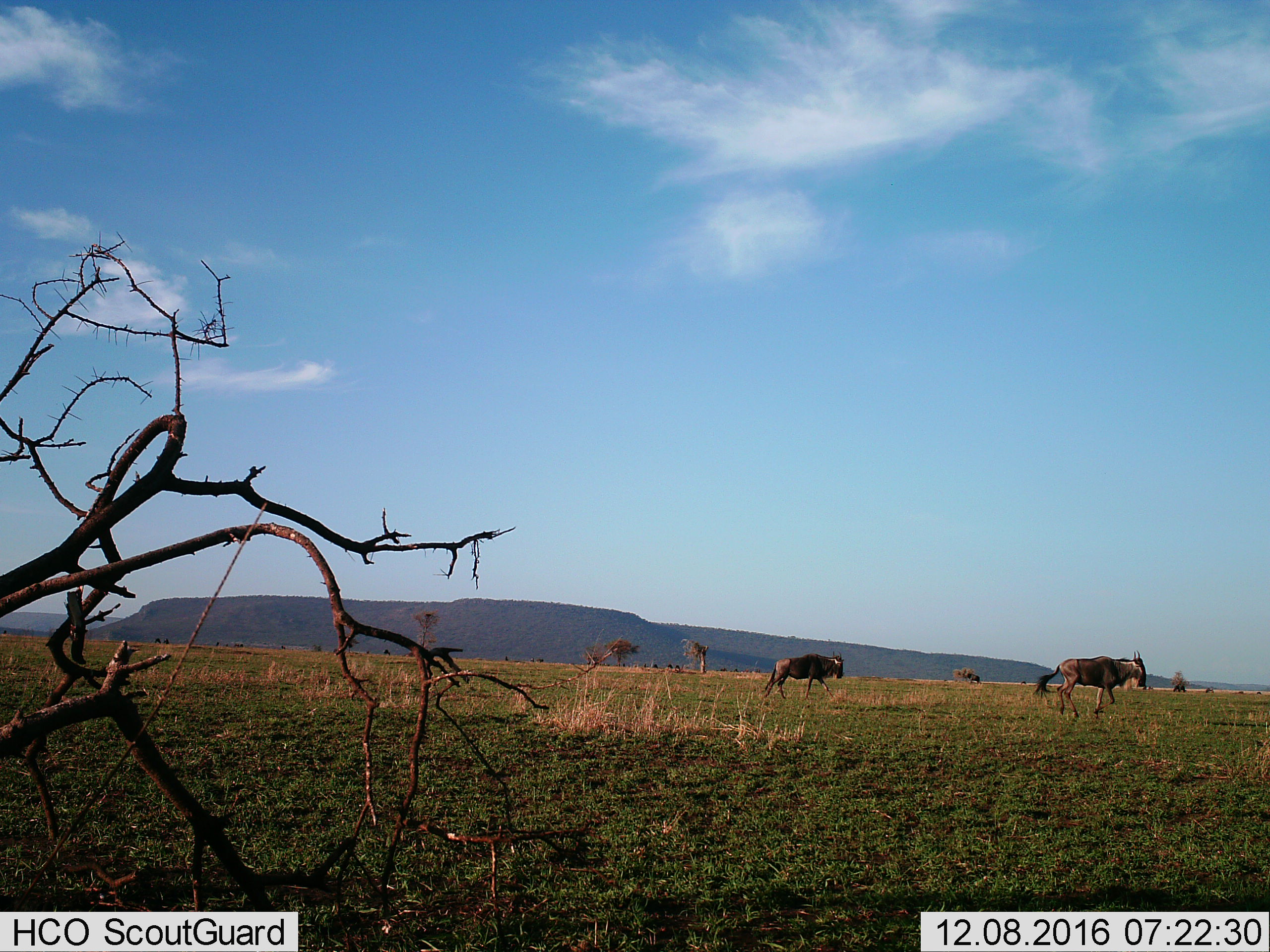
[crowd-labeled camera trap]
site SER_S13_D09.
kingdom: Animalia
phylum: Chordata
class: Mammalia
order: Artiodactyla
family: Bovidae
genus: Connochaetes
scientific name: Connochaetes taurinus taurinus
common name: blue wildebeest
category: wildebeestblue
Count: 2.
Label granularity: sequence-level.